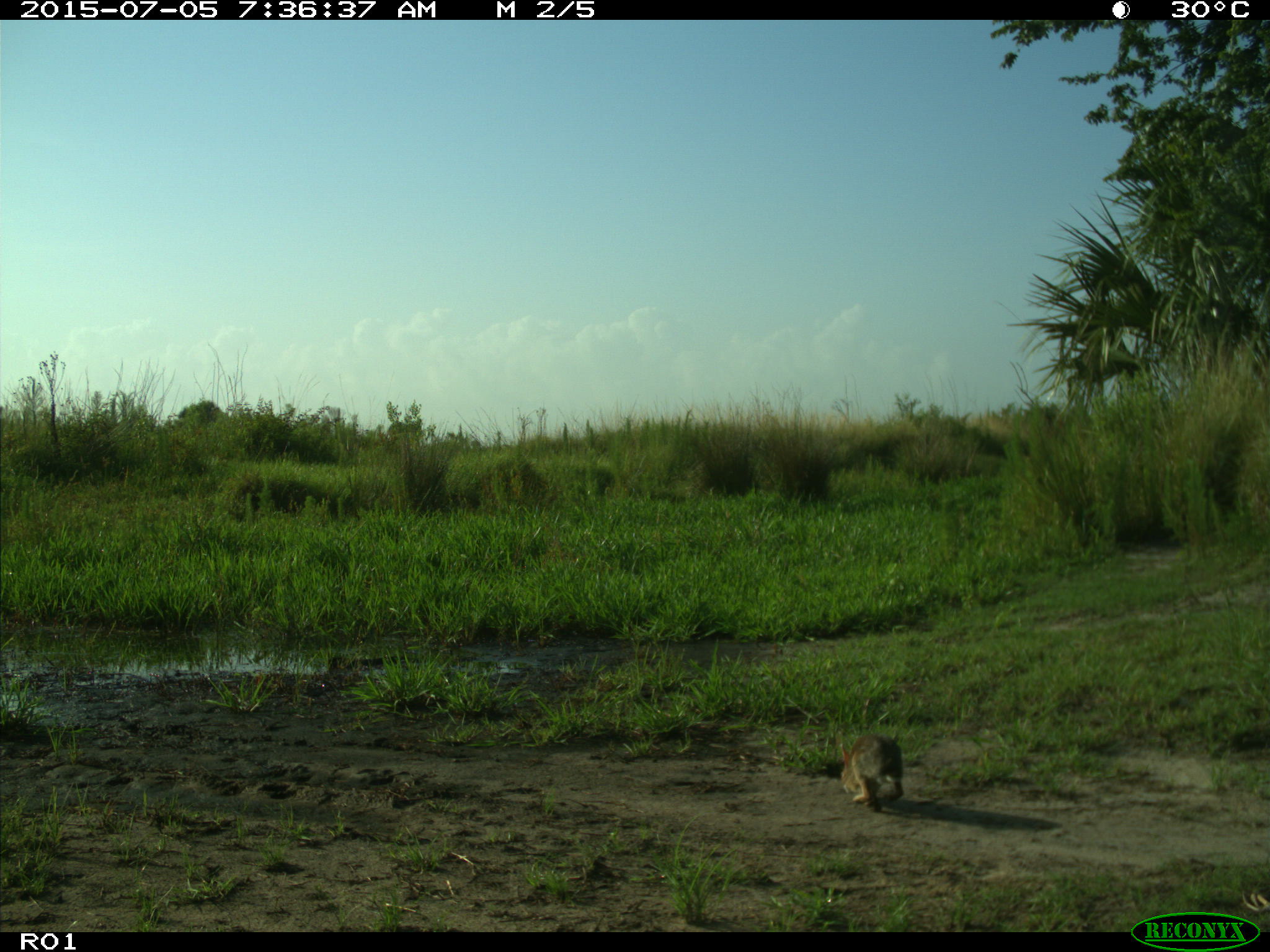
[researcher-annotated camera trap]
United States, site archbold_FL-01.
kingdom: Animalia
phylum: Chordata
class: Mammalia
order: Lagomorpha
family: Leporidae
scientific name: Leporidae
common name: rabbits and hares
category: unidentified rabbit